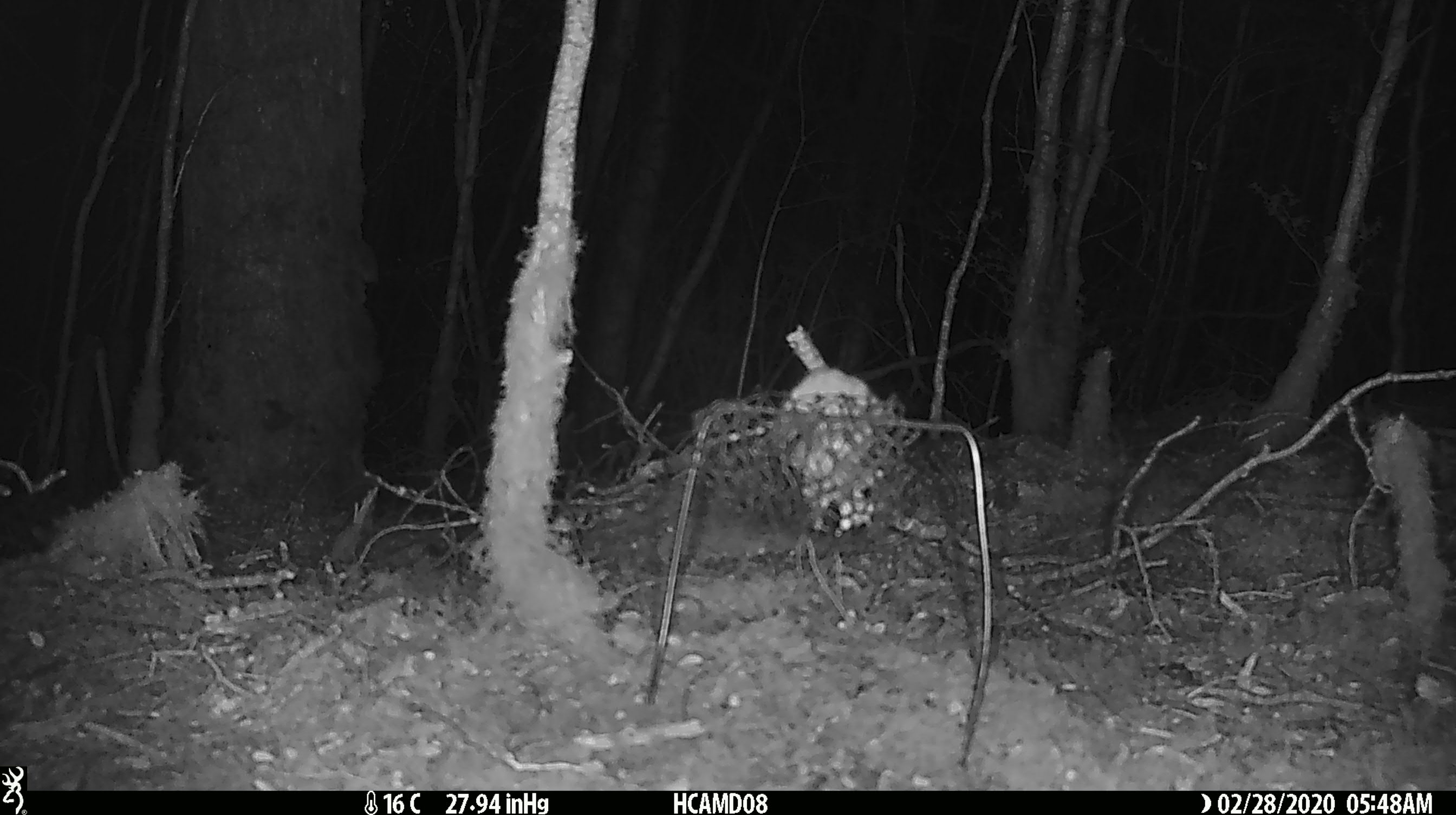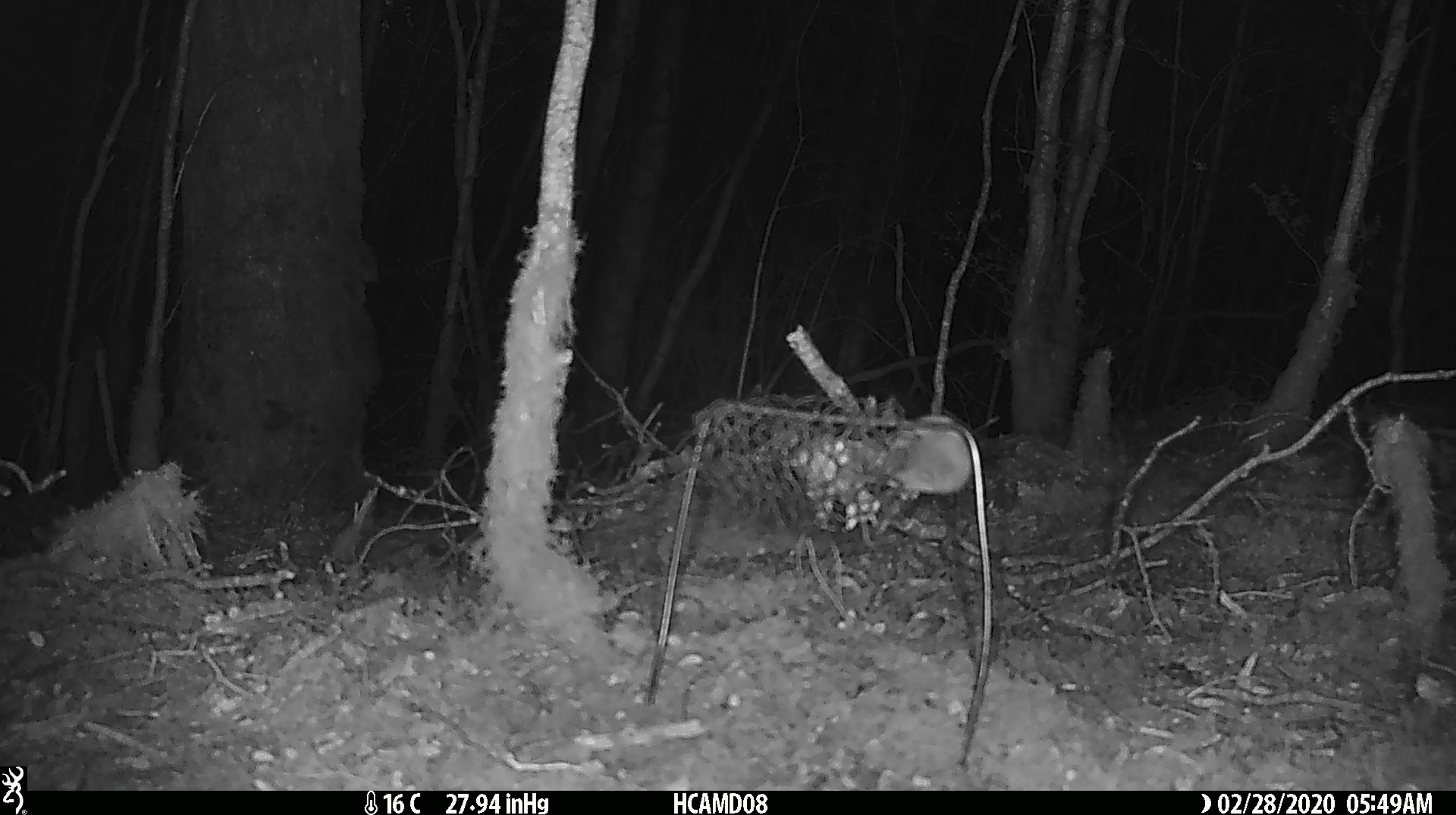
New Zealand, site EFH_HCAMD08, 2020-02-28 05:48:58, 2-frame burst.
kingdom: Animalia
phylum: Chordata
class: Mammalia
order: Rodentia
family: Muridae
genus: Mus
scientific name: Mus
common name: mouse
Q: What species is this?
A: Mouse (Mus).